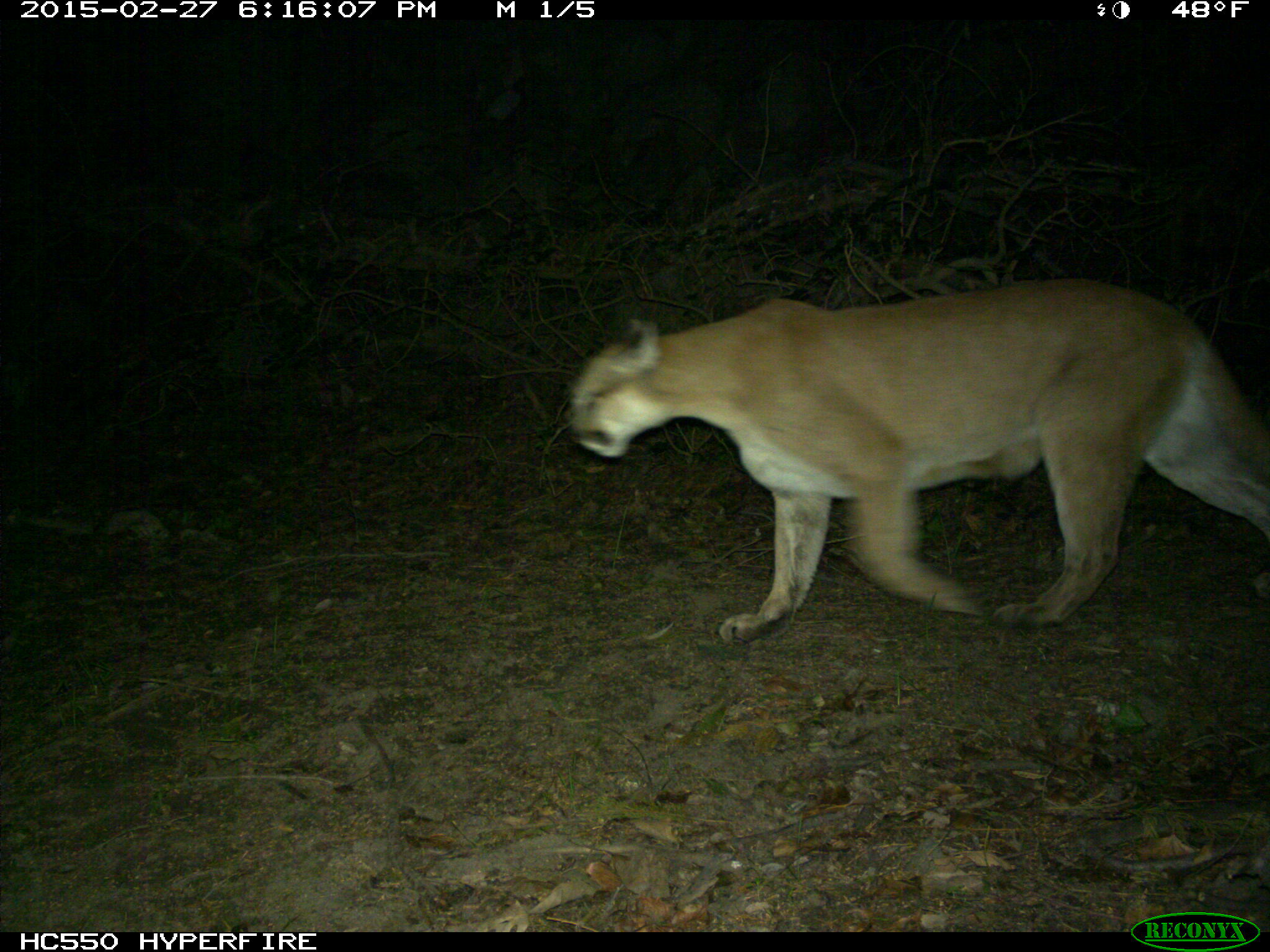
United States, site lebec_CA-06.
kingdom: Animalia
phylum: Chordata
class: Mammalia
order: Carnivora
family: Felidae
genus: Puma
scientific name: Puma concolor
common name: mountain lion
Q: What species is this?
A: Puma concolor (mountain lion).